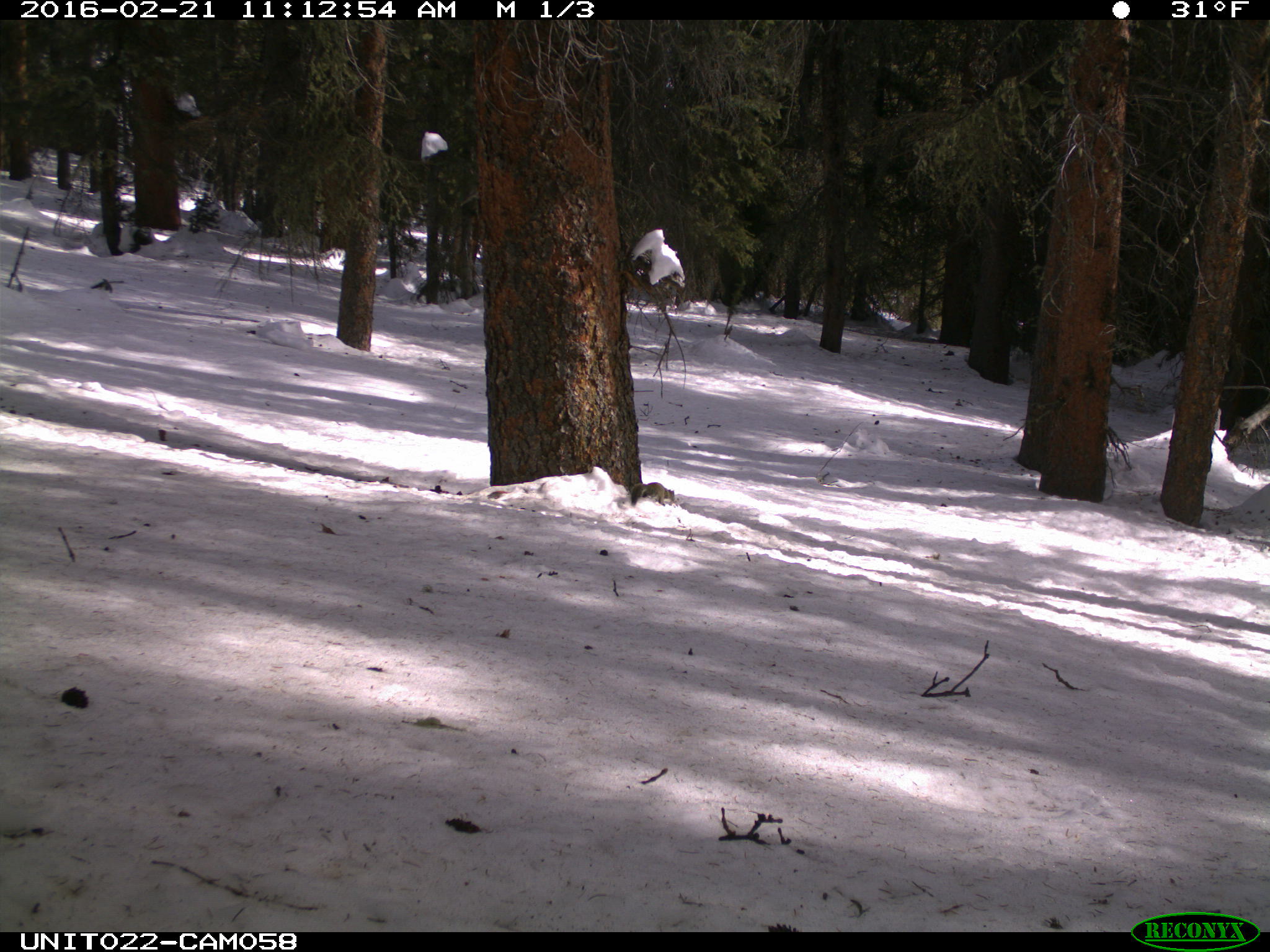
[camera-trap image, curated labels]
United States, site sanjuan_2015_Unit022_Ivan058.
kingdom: Animalia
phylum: Chordata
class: Mammalia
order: Rodentia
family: Sciuridae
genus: Tamiasciurus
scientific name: Tamiasciurus hudsonicus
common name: american red squirrel